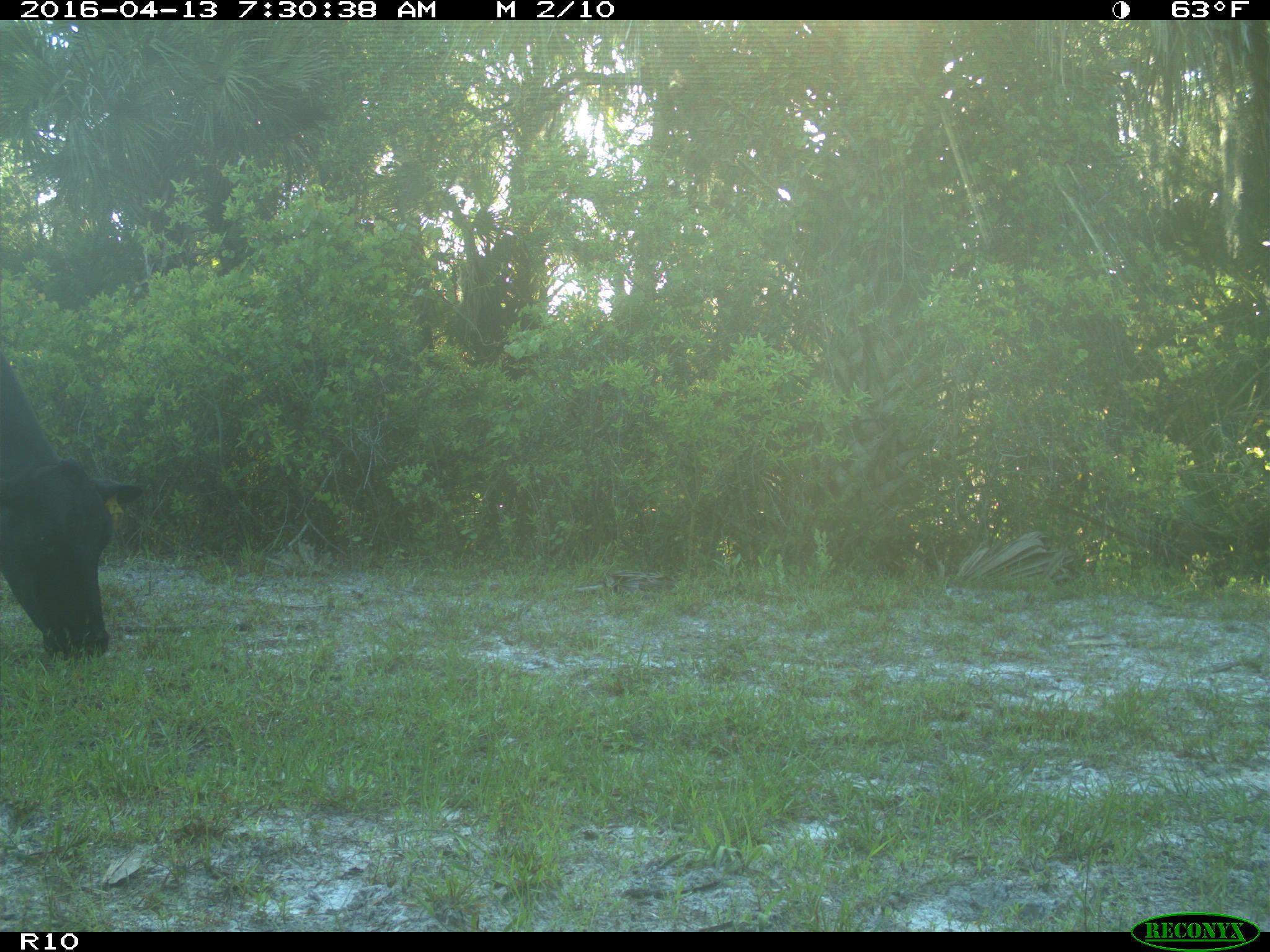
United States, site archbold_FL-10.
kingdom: Animalia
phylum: Chordata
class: Mammalia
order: Artiodactyla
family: Bovidae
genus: Bos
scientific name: Bos taurus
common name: domestic cow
Bos taurus (domestic cow).